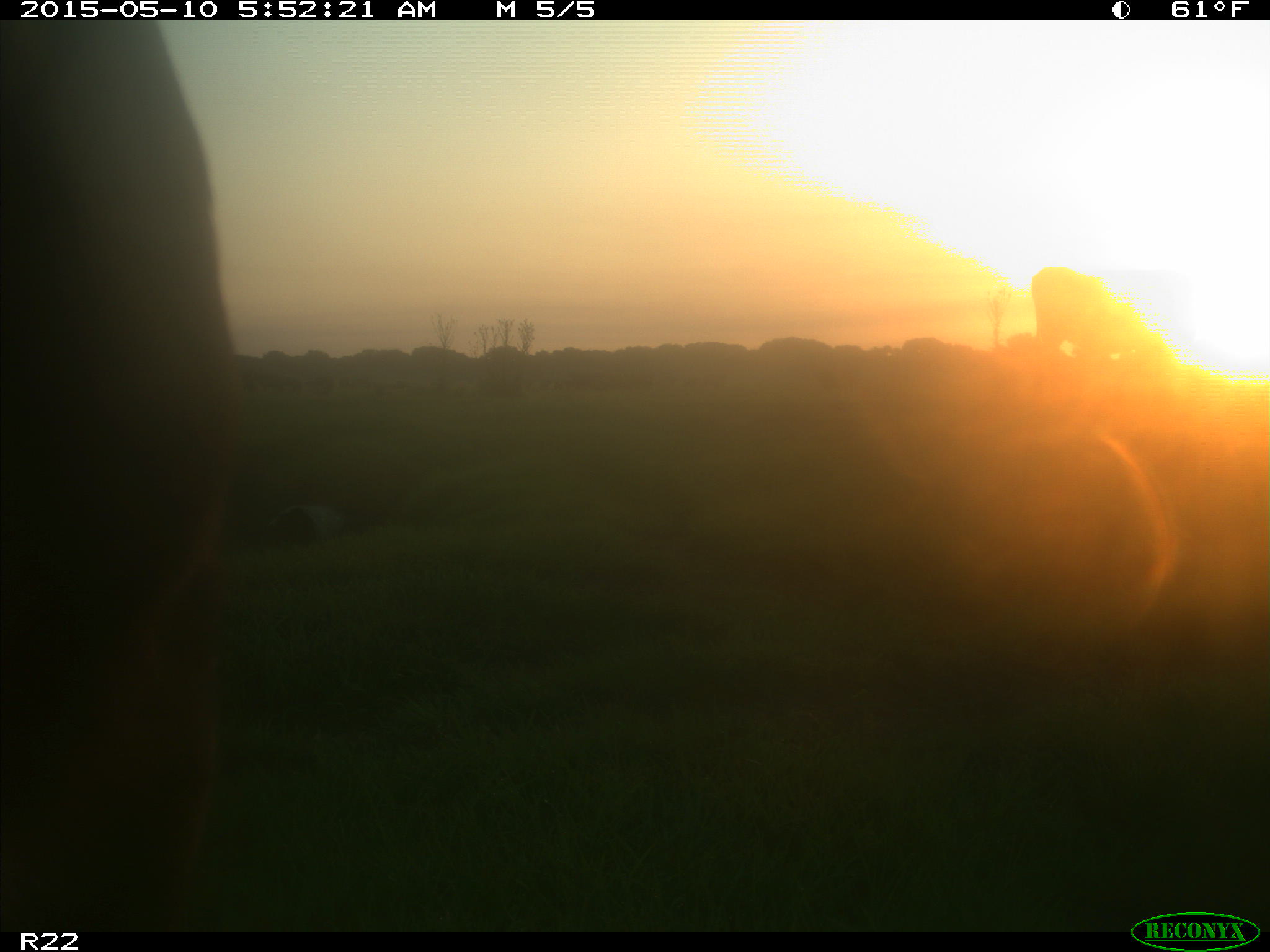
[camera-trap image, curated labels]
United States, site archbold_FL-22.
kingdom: Animalia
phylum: Chordata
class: Mammalia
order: Artiodactyla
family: Bovidae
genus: Bos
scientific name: Bos taurus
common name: domestic cow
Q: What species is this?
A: Bos taurus (domestic cow).